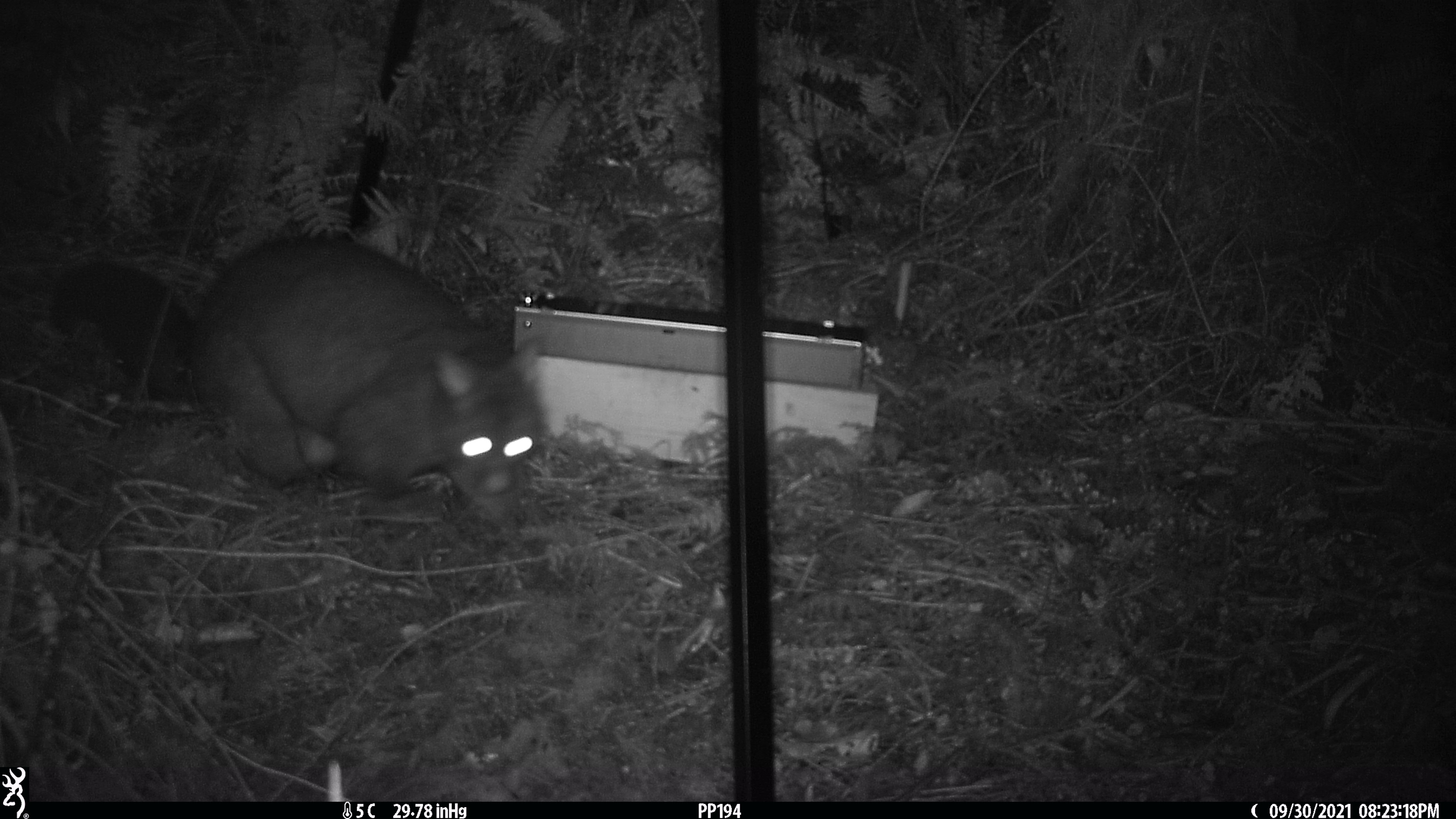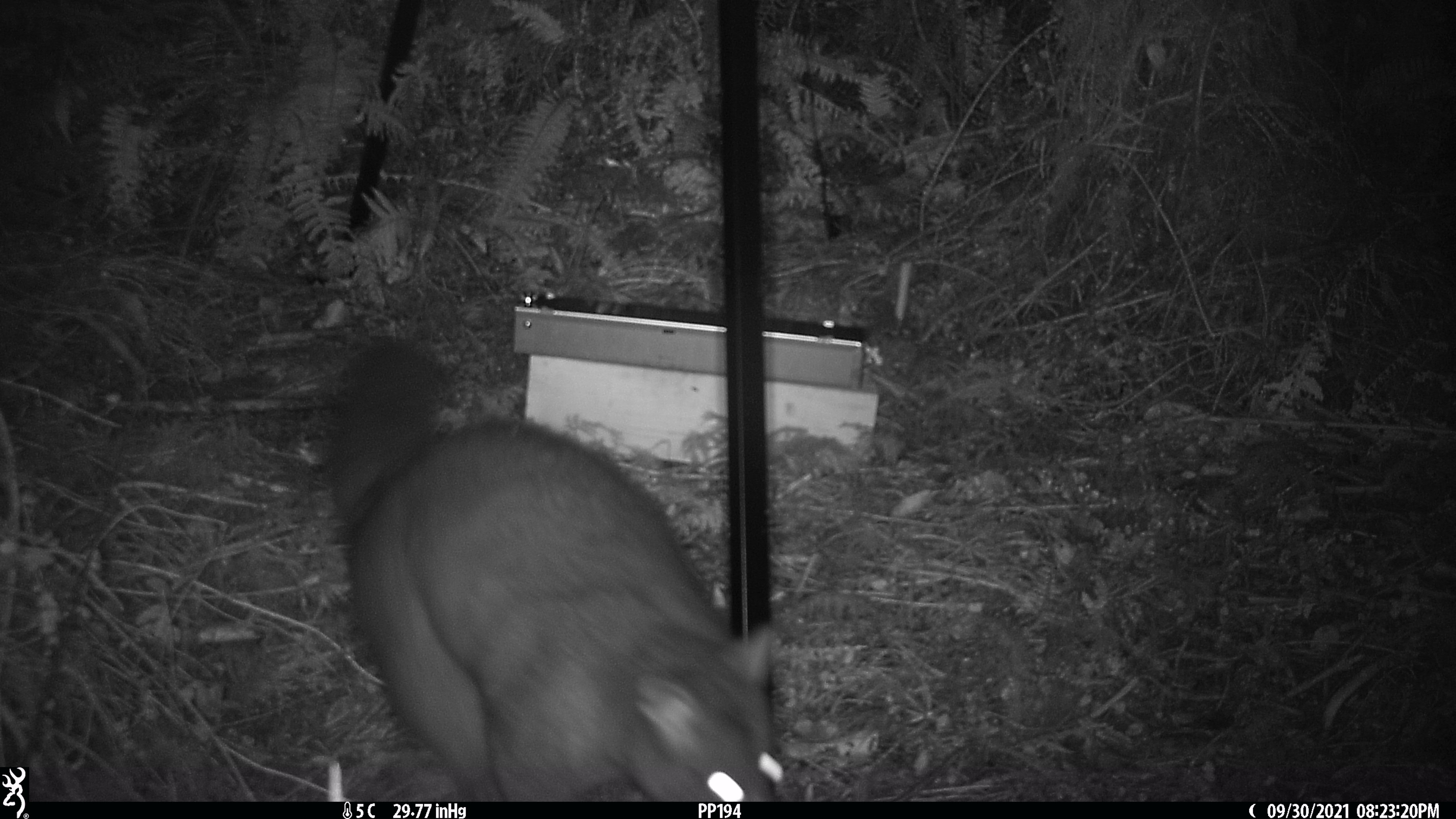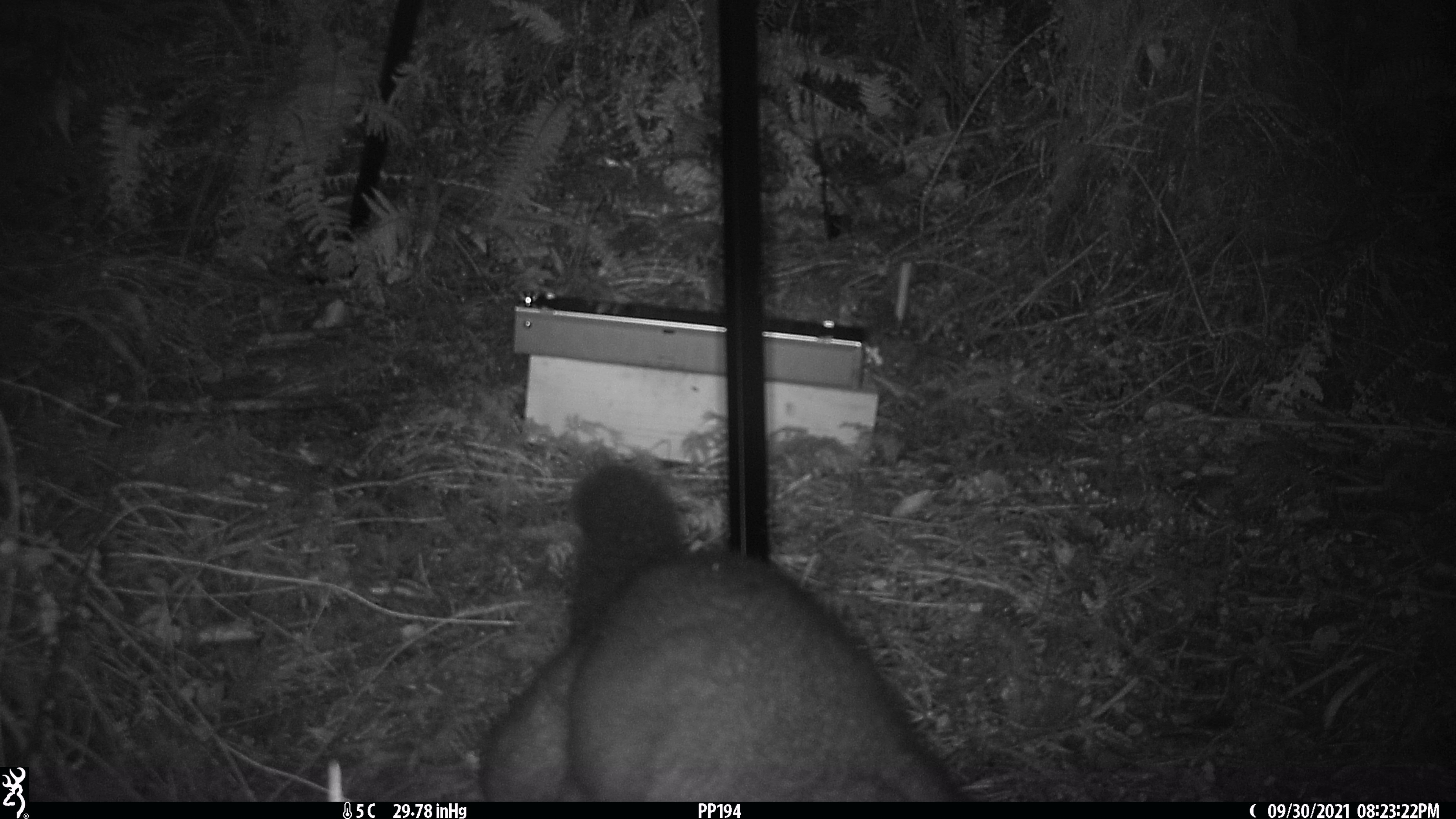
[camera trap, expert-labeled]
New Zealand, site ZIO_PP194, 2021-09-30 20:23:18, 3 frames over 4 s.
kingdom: Animalia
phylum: Chordata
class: Mammalia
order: Diprotodontia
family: Phalangeridae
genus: Trichosurus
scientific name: Trichosurus vulpecula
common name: common brushtail possum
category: possum